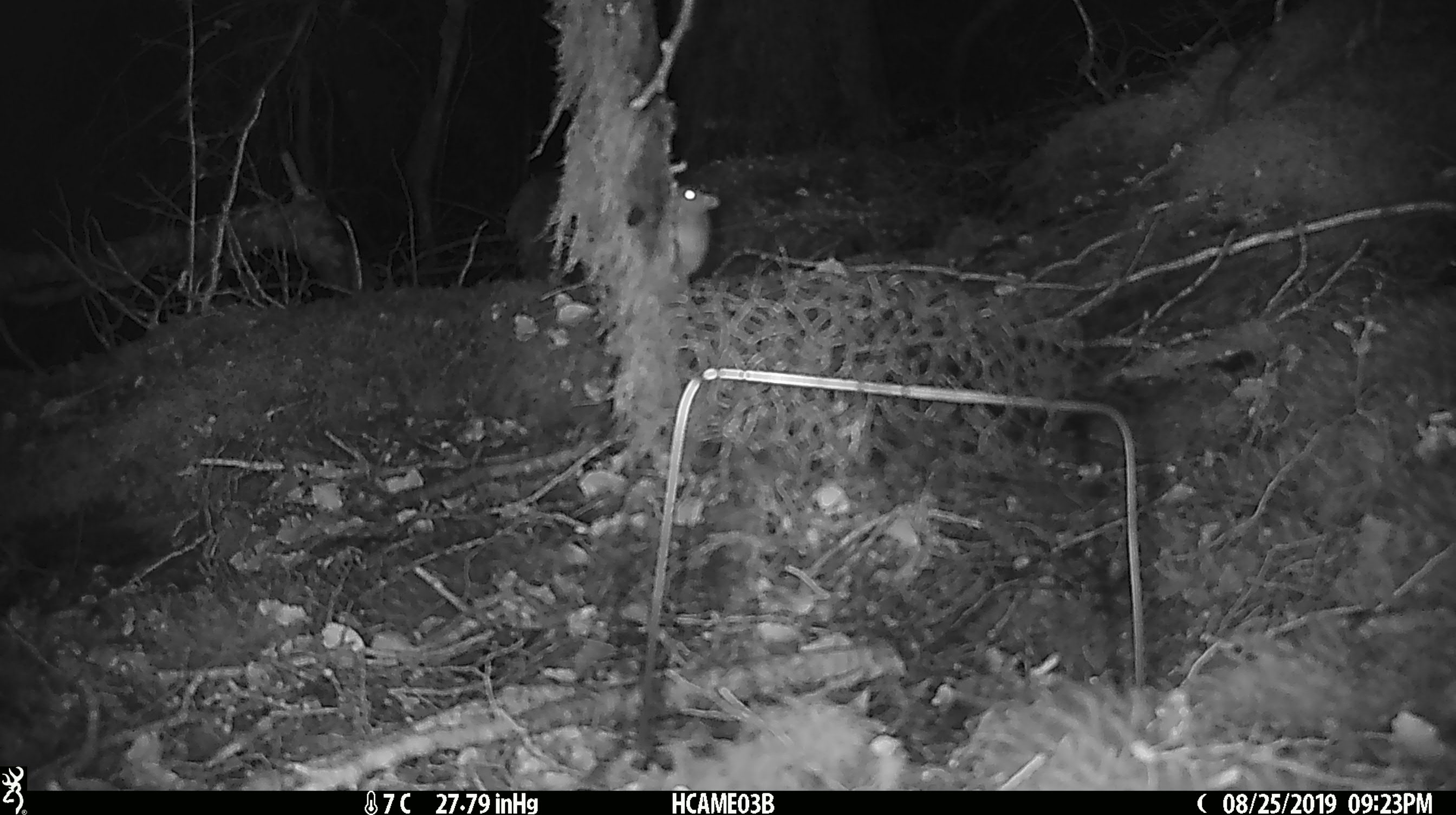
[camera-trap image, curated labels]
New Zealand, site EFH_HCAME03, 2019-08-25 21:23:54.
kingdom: Animalia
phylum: Chordata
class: Mammalia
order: Rodentia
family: Muridae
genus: Mus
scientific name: Mus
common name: mouse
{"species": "mouse (Mus)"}